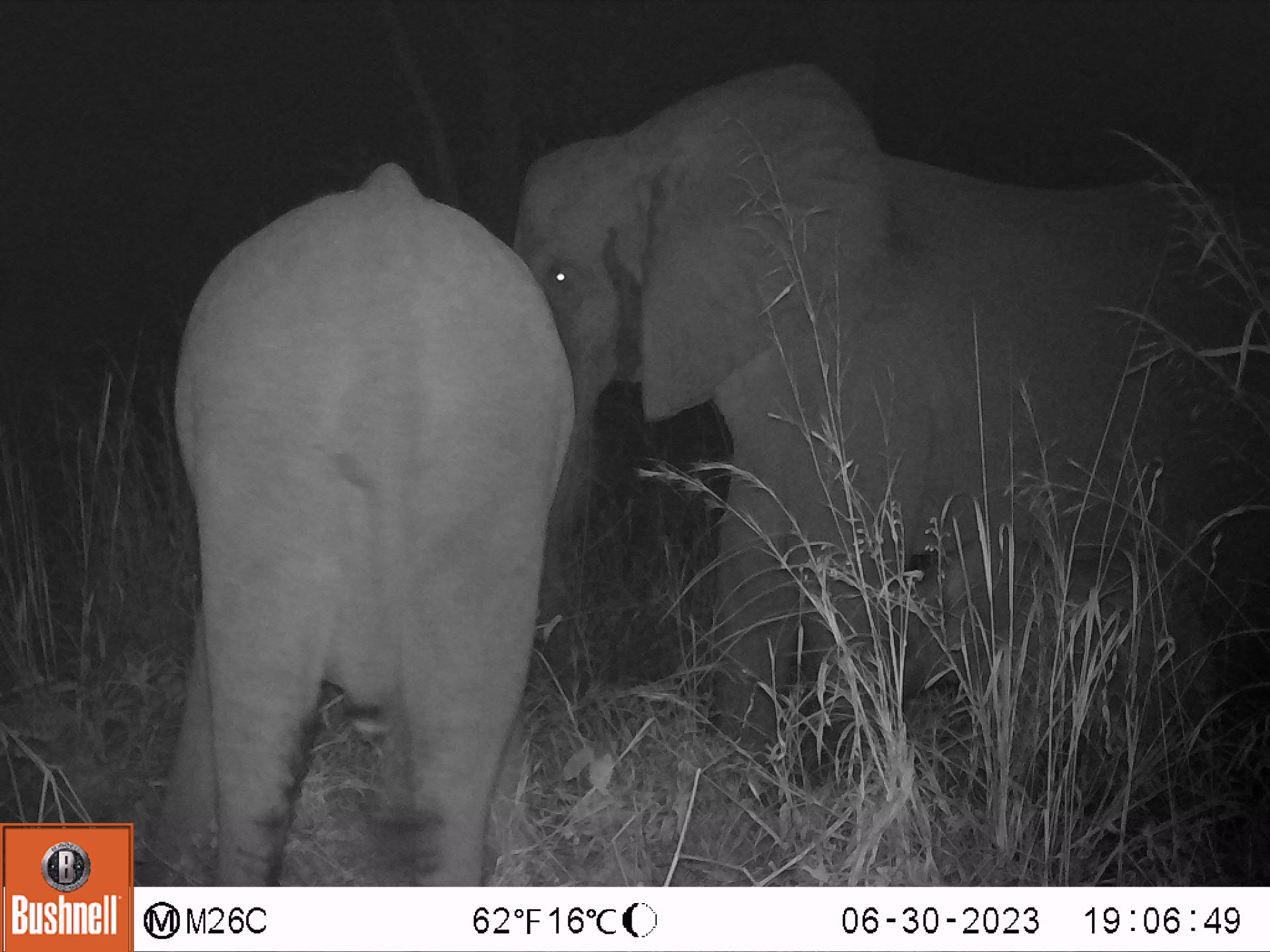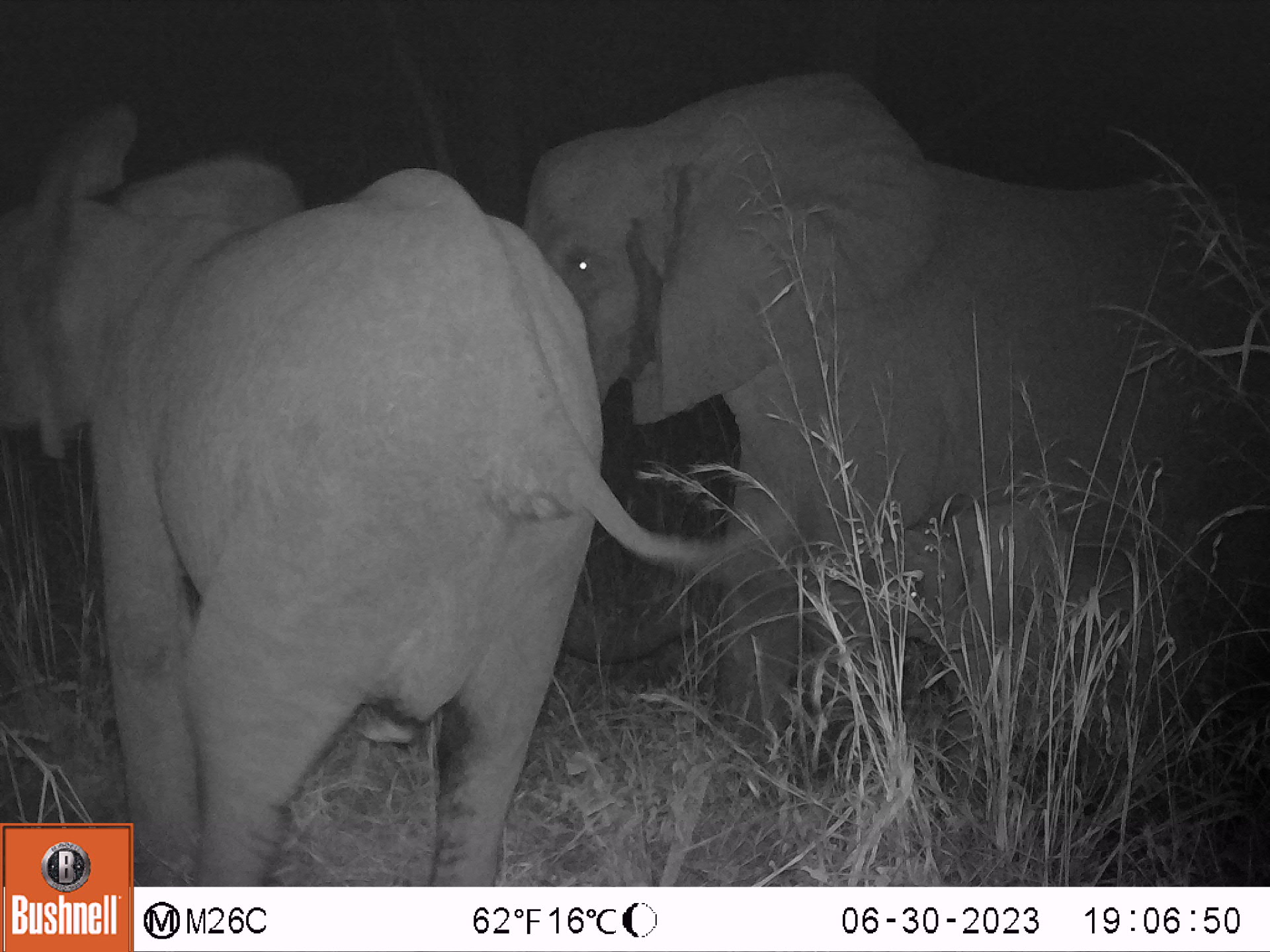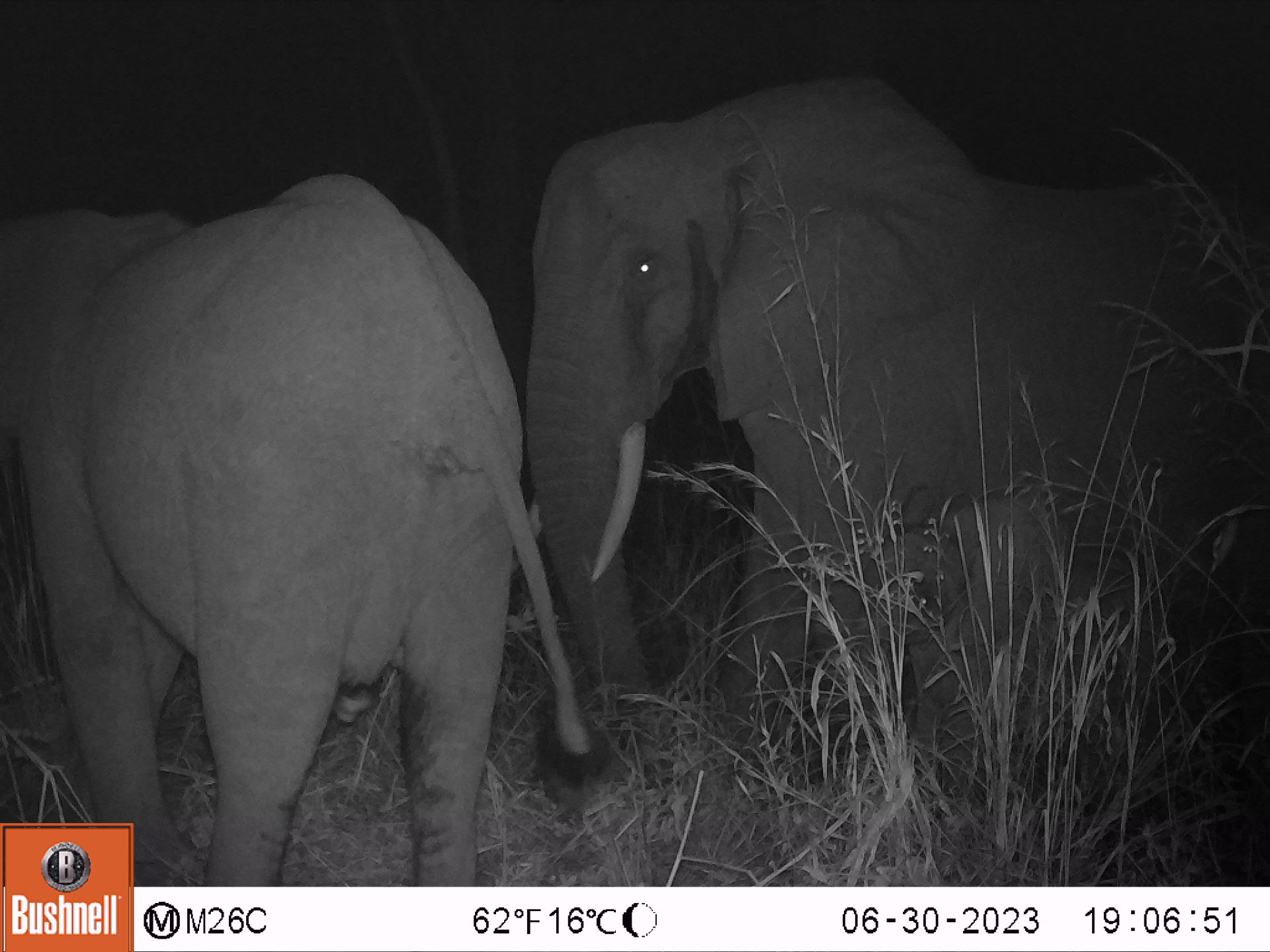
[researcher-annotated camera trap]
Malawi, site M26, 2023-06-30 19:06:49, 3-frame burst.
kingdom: Animalia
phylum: Chordata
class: Mammalia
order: Proboscidea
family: Elephantidae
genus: Loxodonta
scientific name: Loxodonta africana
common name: african savanna elephant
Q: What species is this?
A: African savanna elephant (Loxodonta africana).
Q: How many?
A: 3.